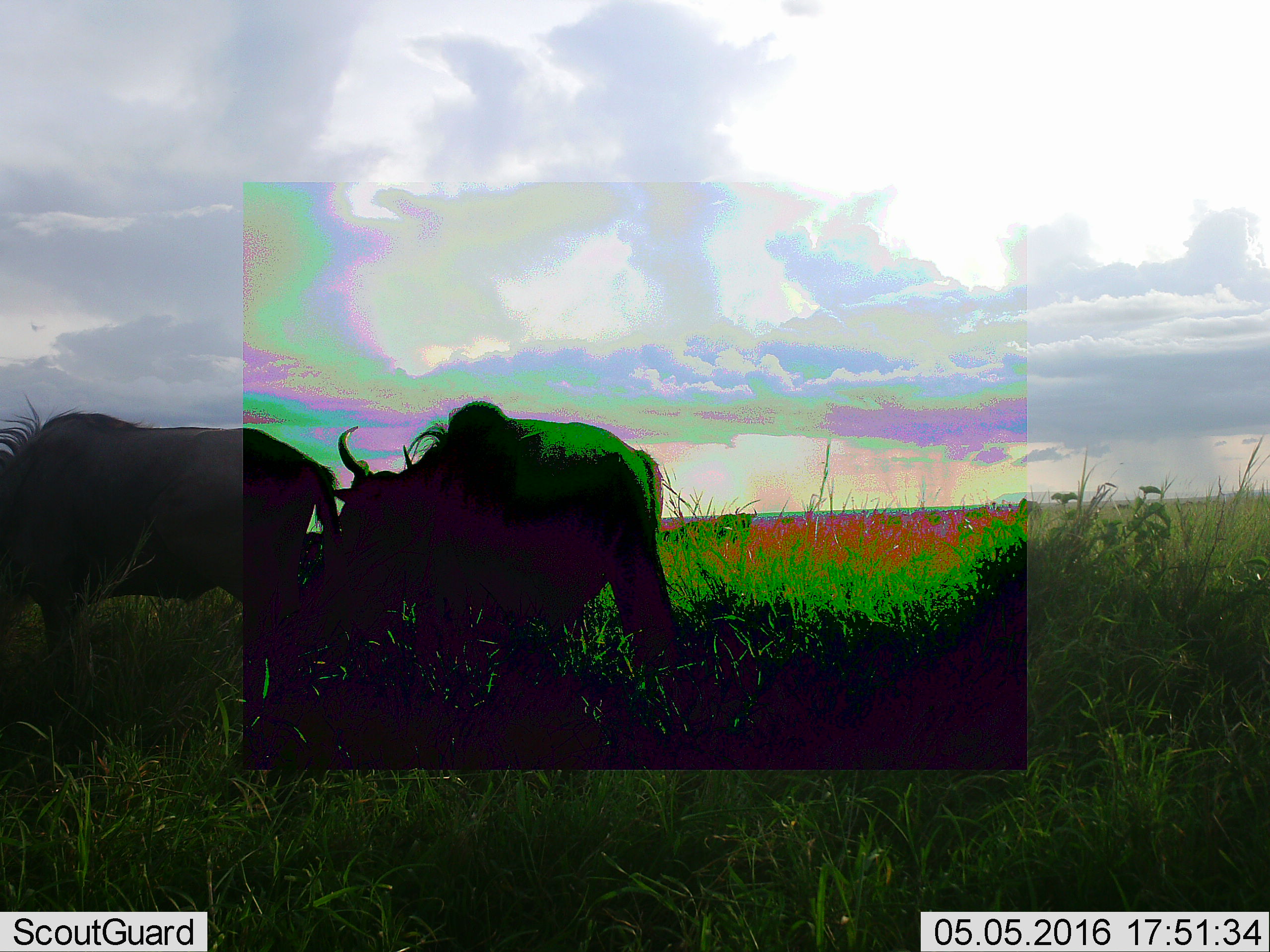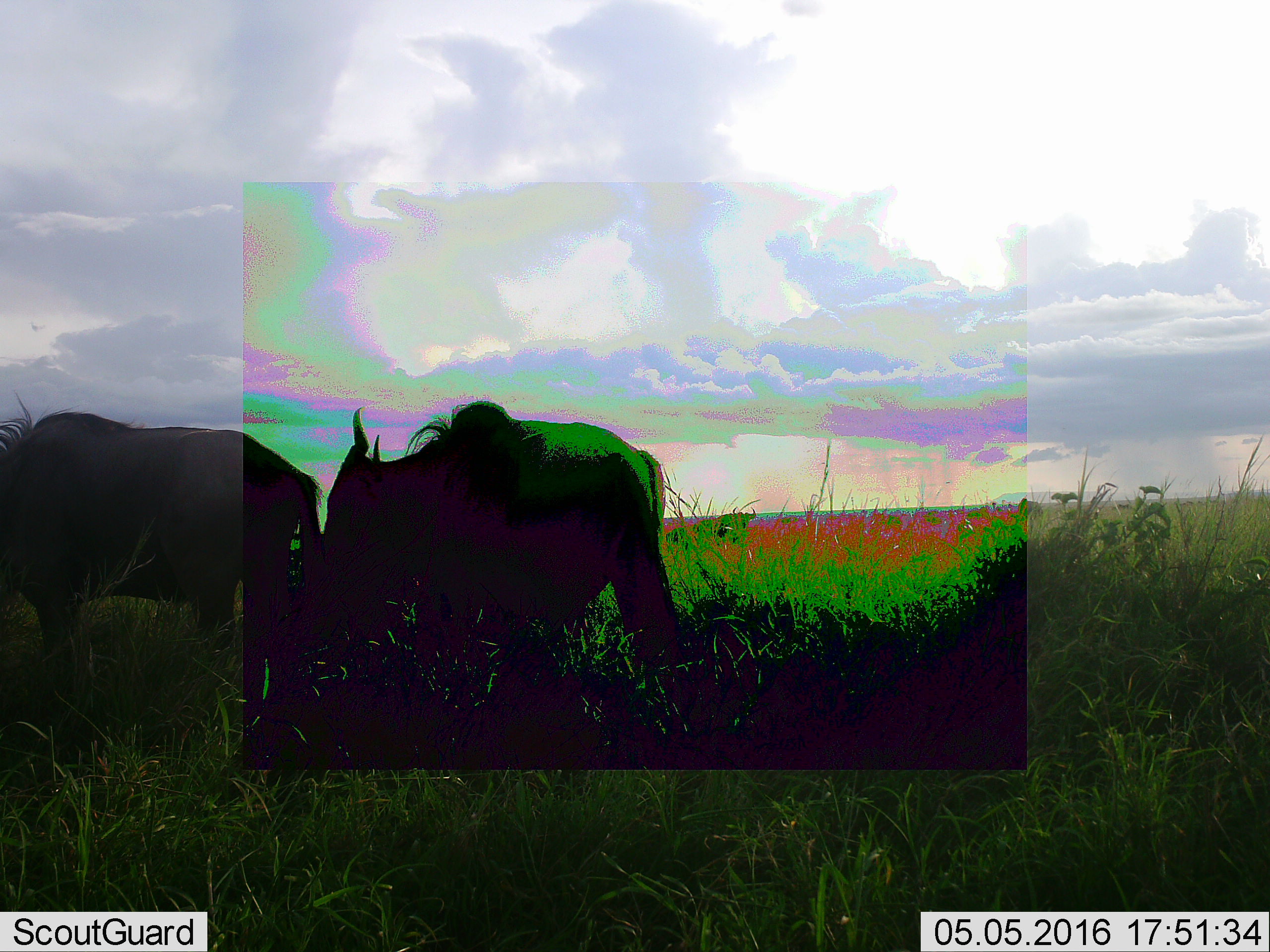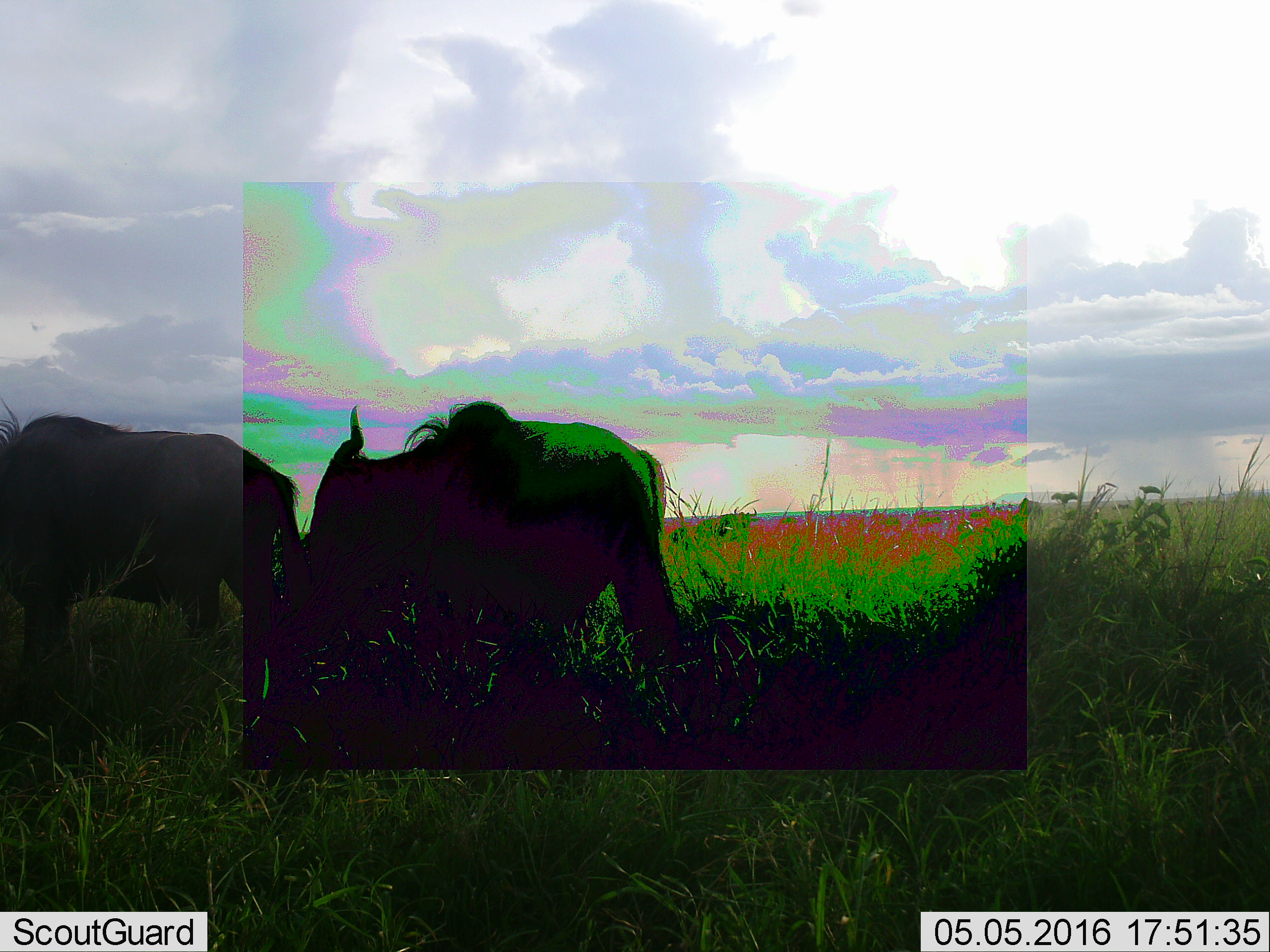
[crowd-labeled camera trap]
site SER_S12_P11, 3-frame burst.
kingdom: Animalia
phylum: Chordata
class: Mammalia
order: Artiodactyla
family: Bovidae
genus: Connochaetes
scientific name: Connochaetes taurinus taurinus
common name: blue wildebeest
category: wildebeestblue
Wildebeestblue (blue wildebeest) (Connochaetes taurinus taurinus), count 2. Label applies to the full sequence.